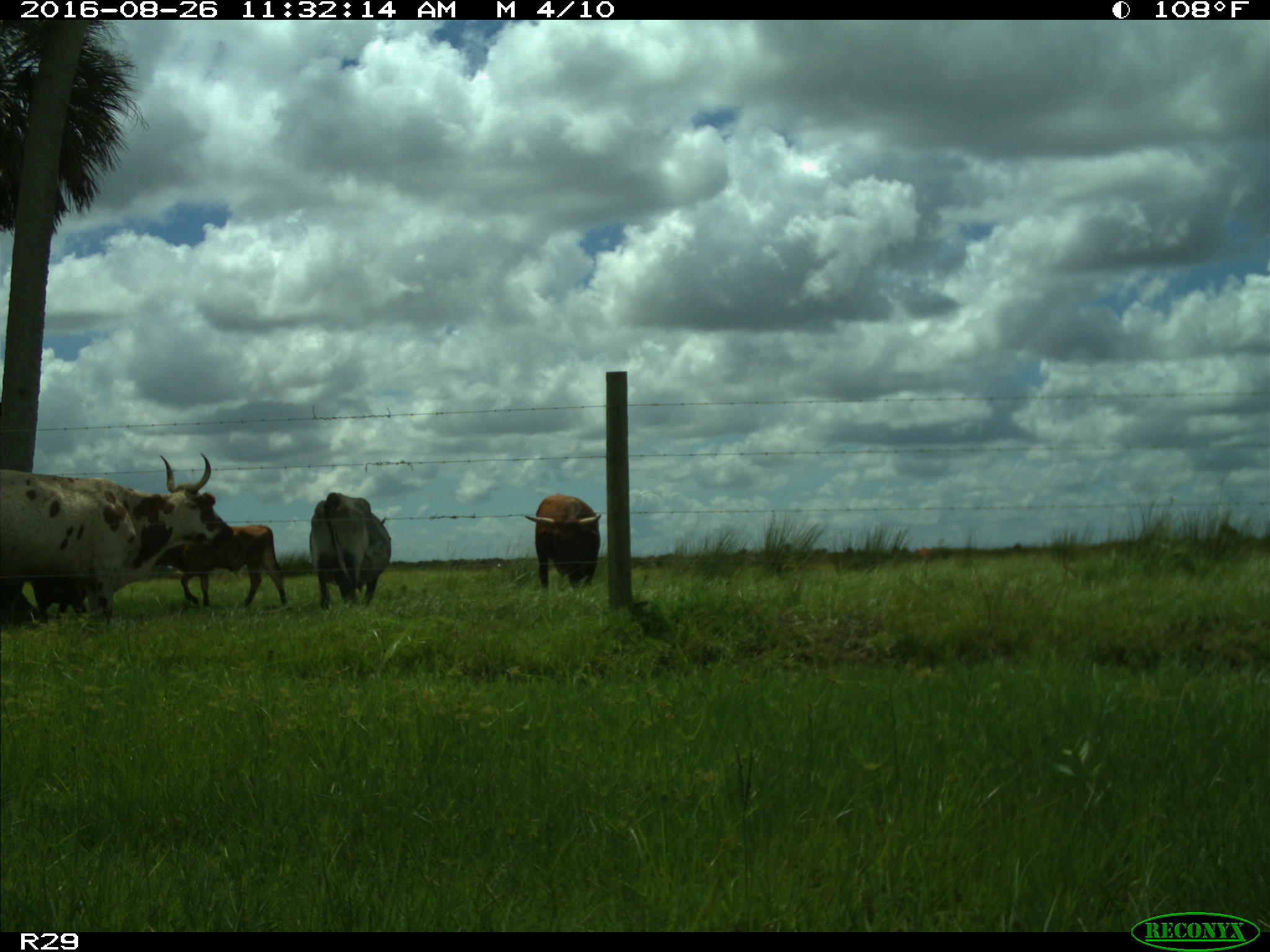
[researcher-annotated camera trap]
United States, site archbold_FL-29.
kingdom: Animalia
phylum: Chordata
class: Mammalia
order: Artiodactyla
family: Bovidae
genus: Bos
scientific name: Bos taurus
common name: domestic cow